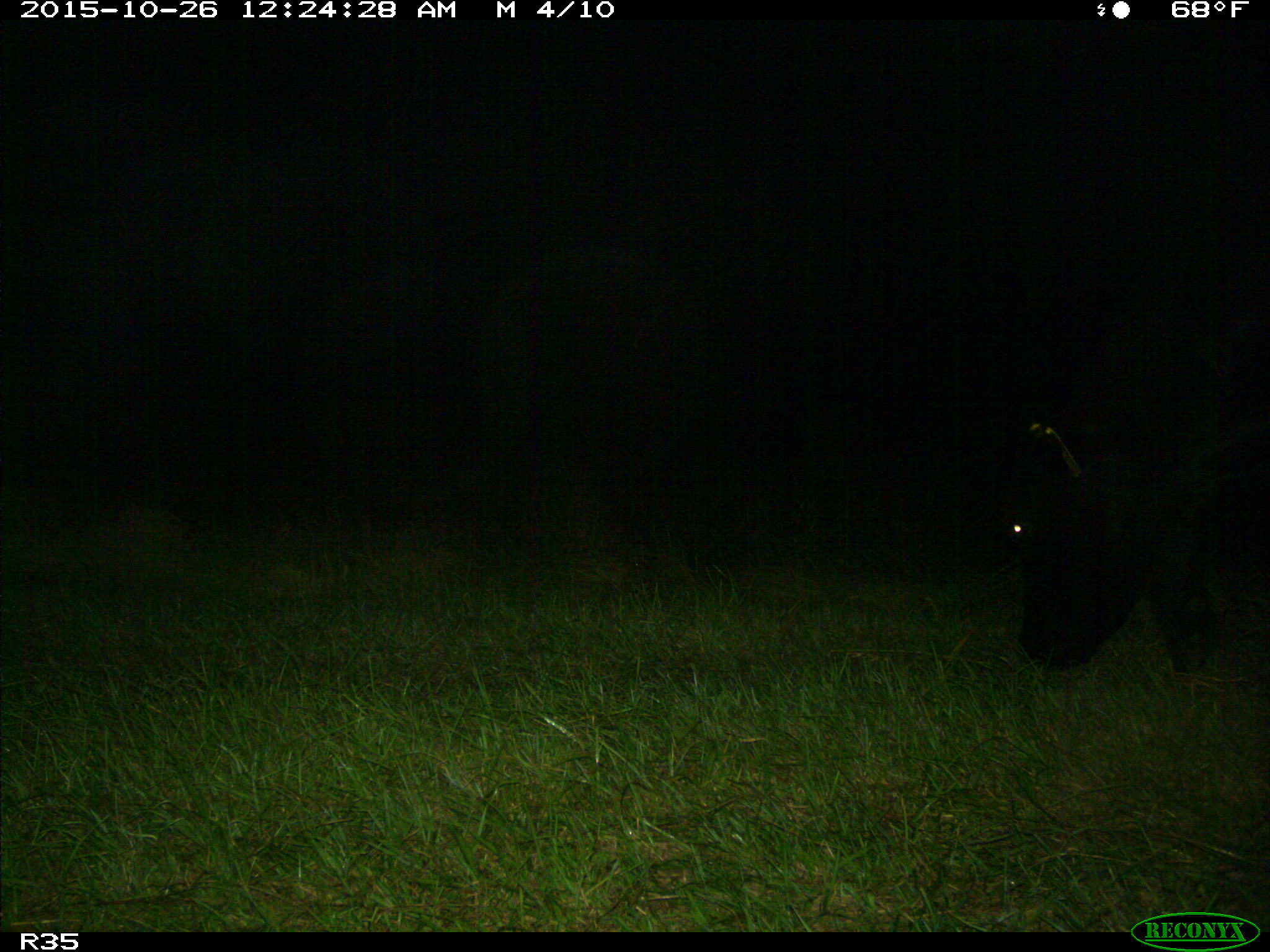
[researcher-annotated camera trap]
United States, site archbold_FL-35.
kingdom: Animalia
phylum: Chordata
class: Mammalia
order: Artiodactyla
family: Bovidae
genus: Bos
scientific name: Bos taurus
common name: domestic cow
Bos taurus (domestic cow).